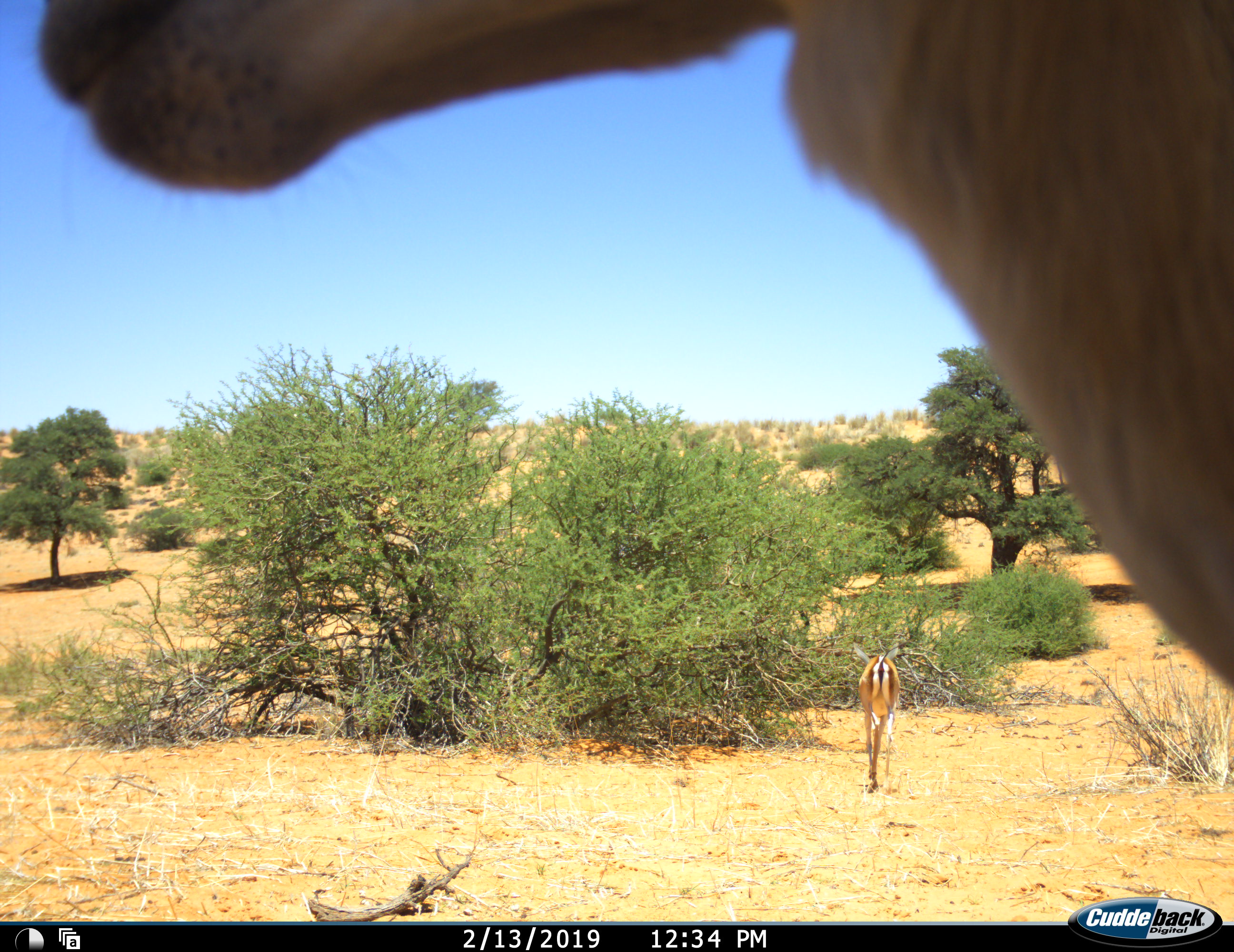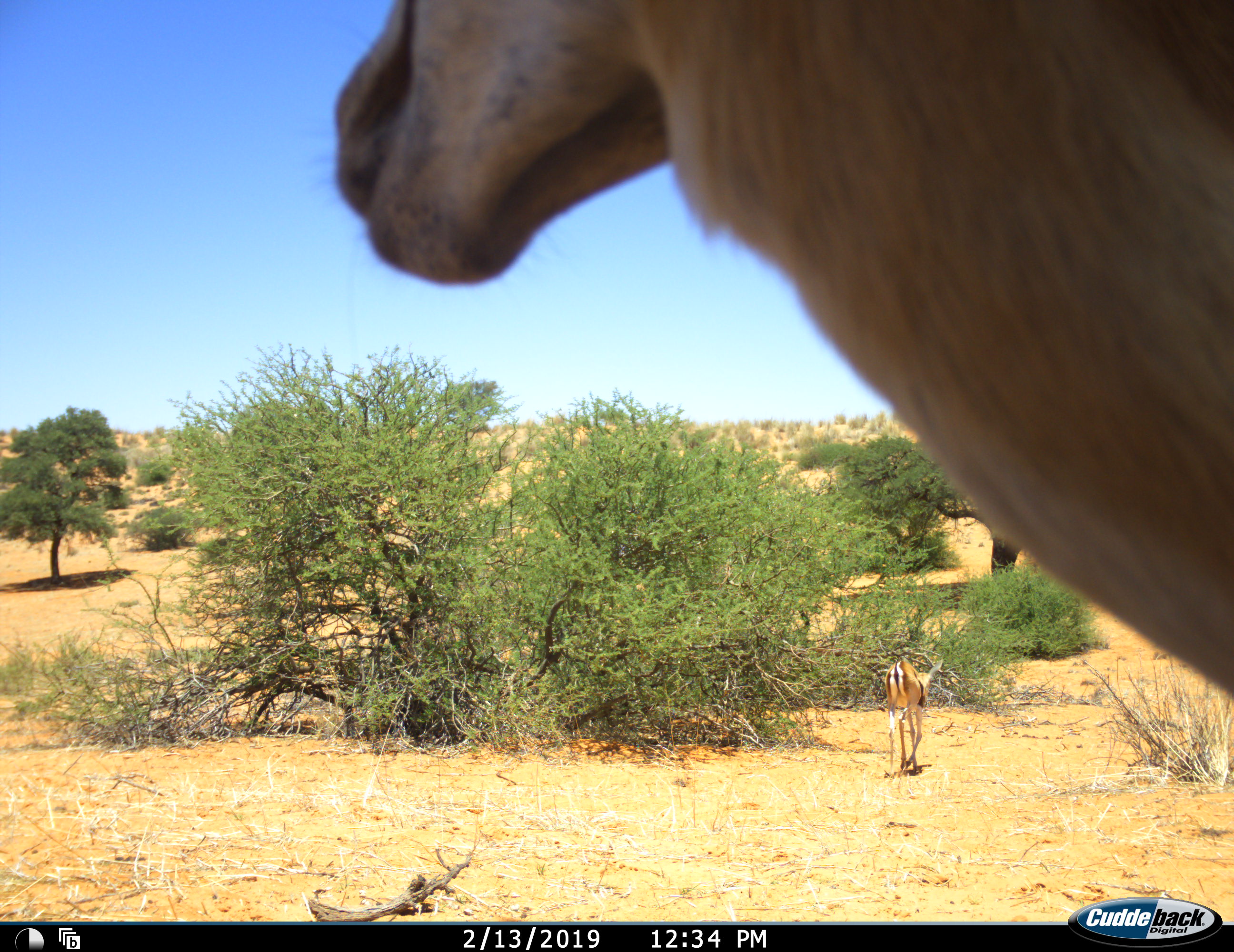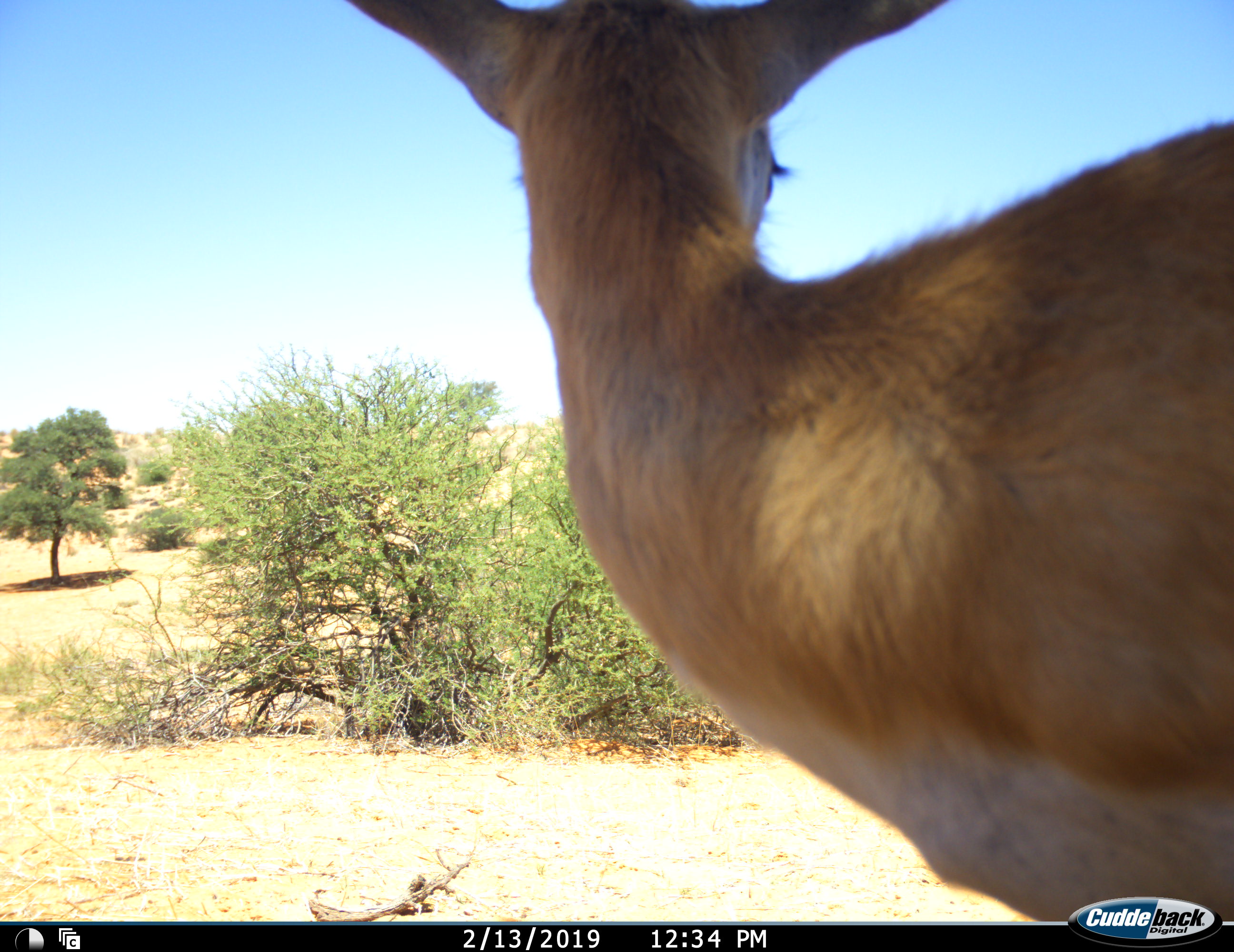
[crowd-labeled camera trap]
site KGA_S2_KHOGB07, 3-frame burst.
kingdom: Animalia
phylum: Chordata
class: Mammalia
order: Artiodactyla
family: Bovidae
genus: Antidorcas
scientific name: Antidorcas marsupialis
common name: springbok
Springbok (Antidorcas marsupialis), count 2. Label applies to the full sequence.